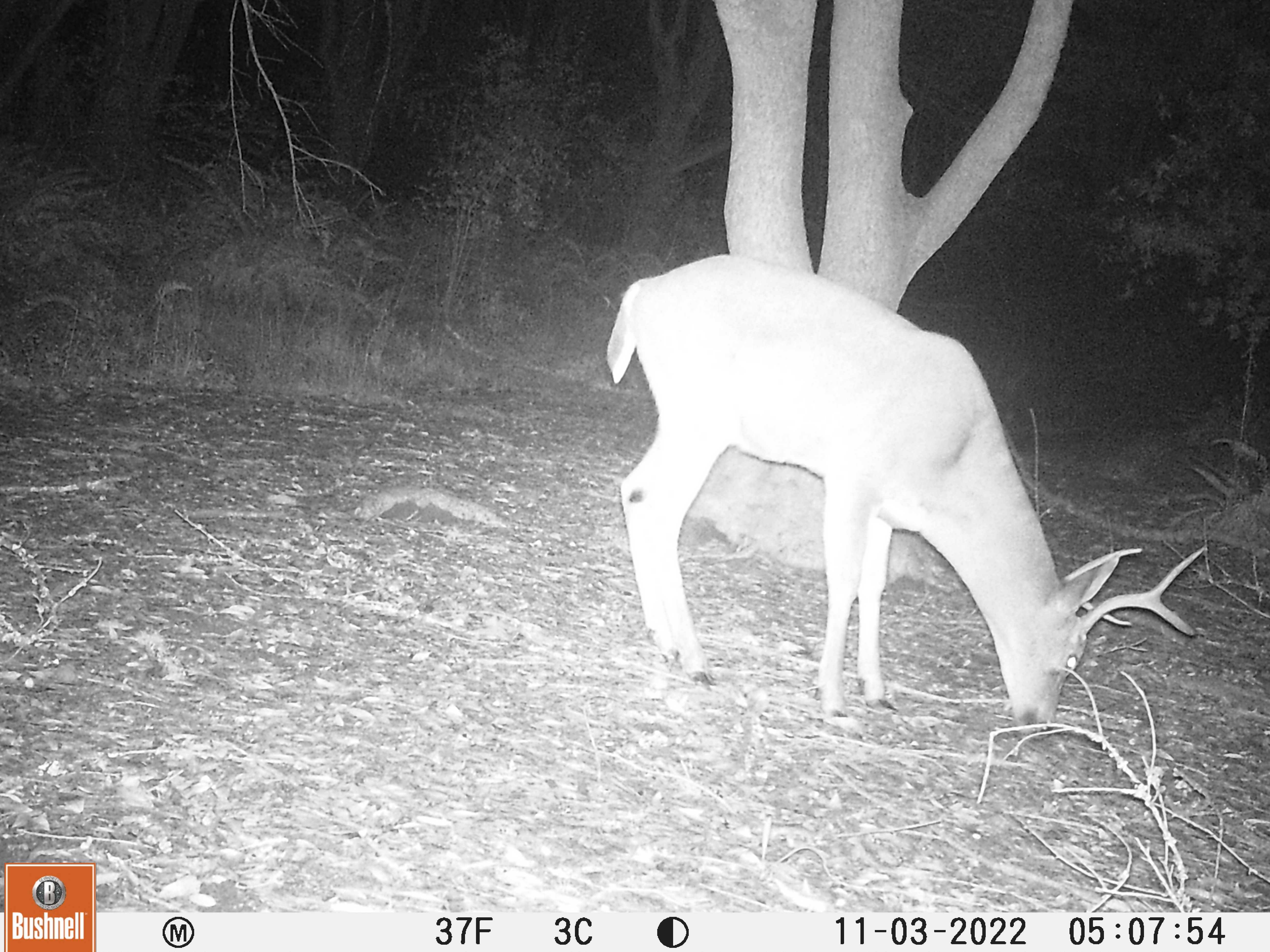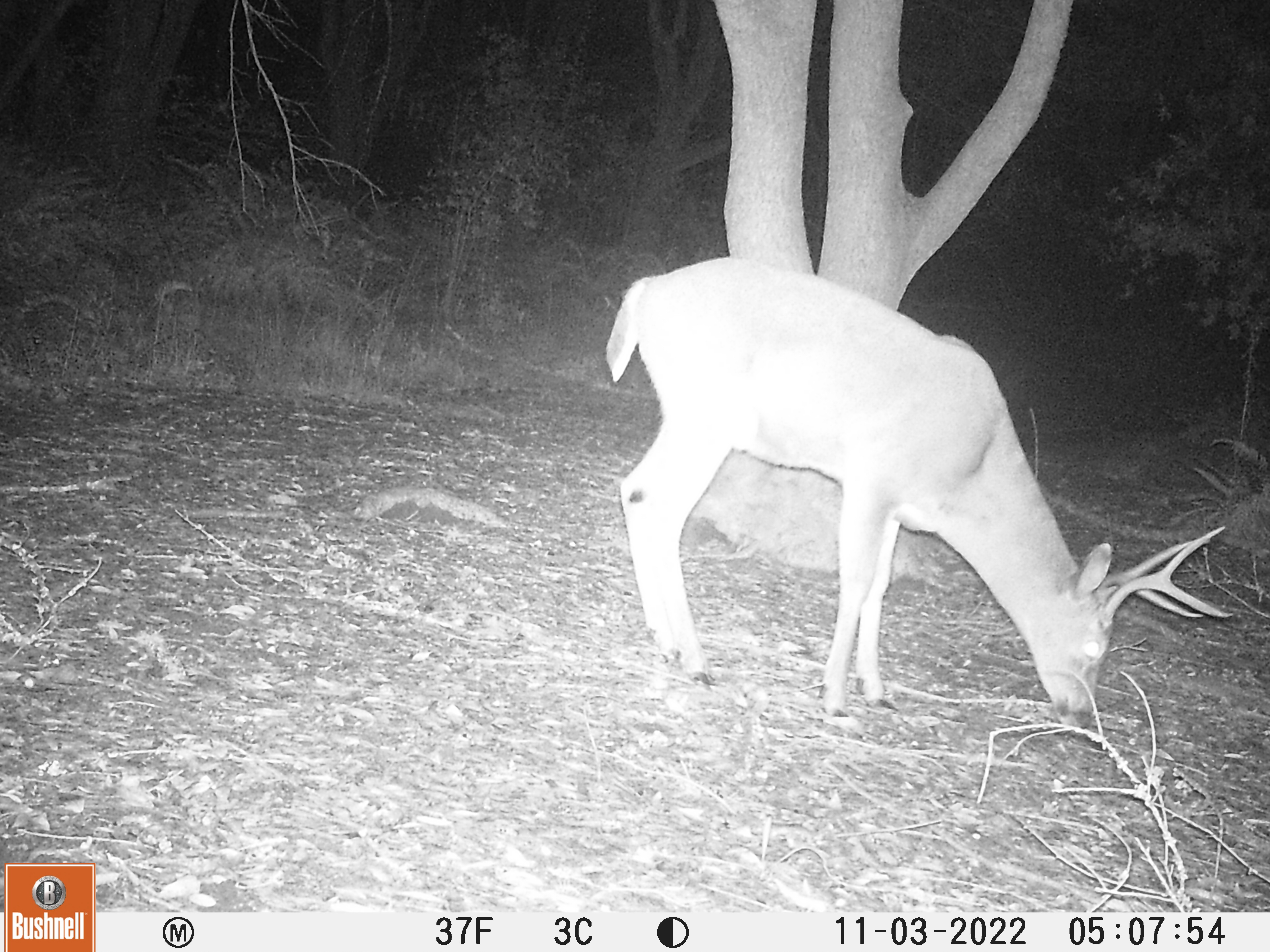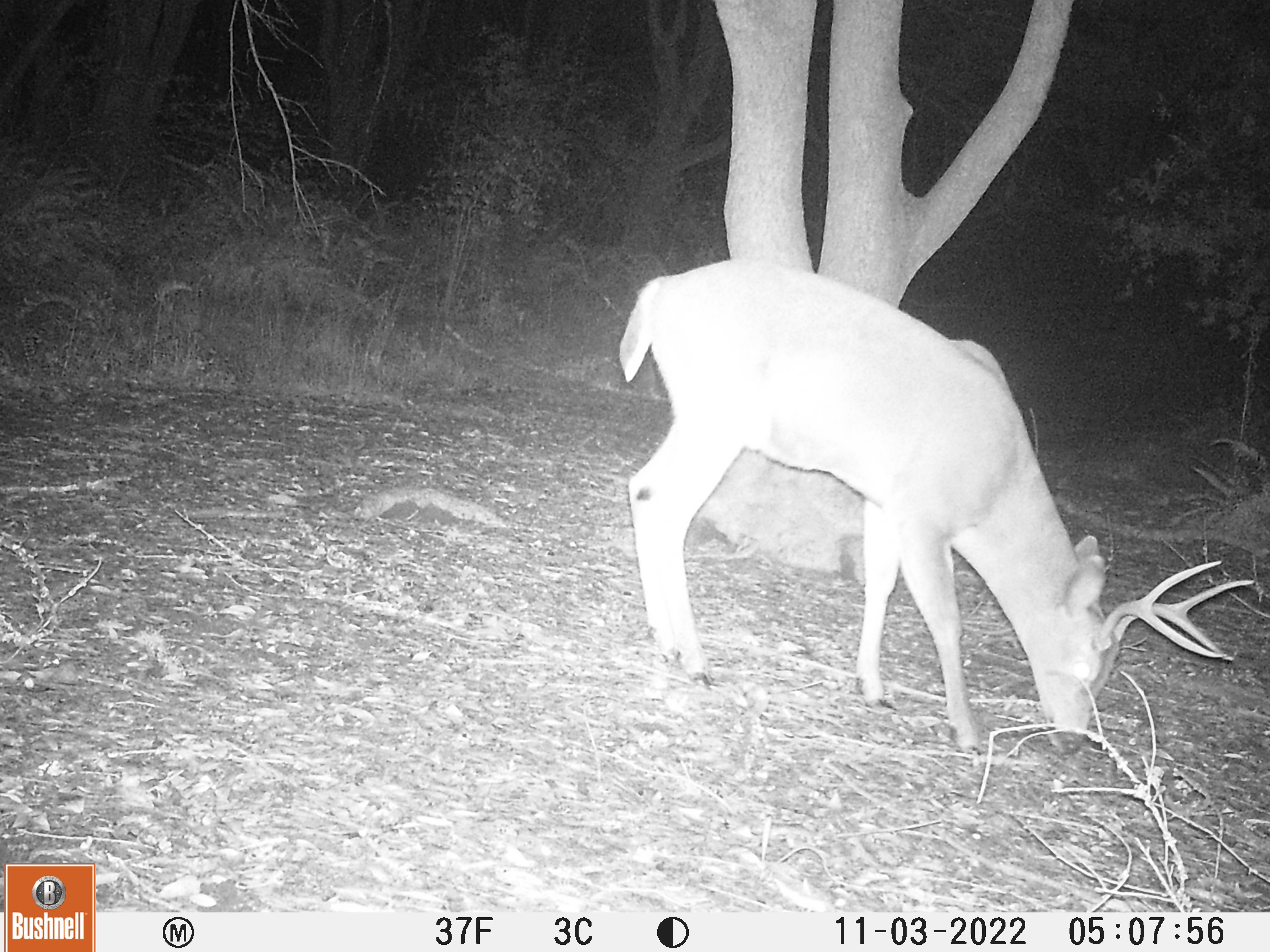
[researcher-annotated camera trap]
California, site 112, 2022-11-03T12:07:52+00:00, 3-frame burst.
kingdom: Animalia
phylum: Chordata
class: Mammalia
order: Artiodactyla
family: Cervidae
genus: Odocoileus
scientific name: Odocoileus hemionus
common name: mule deer